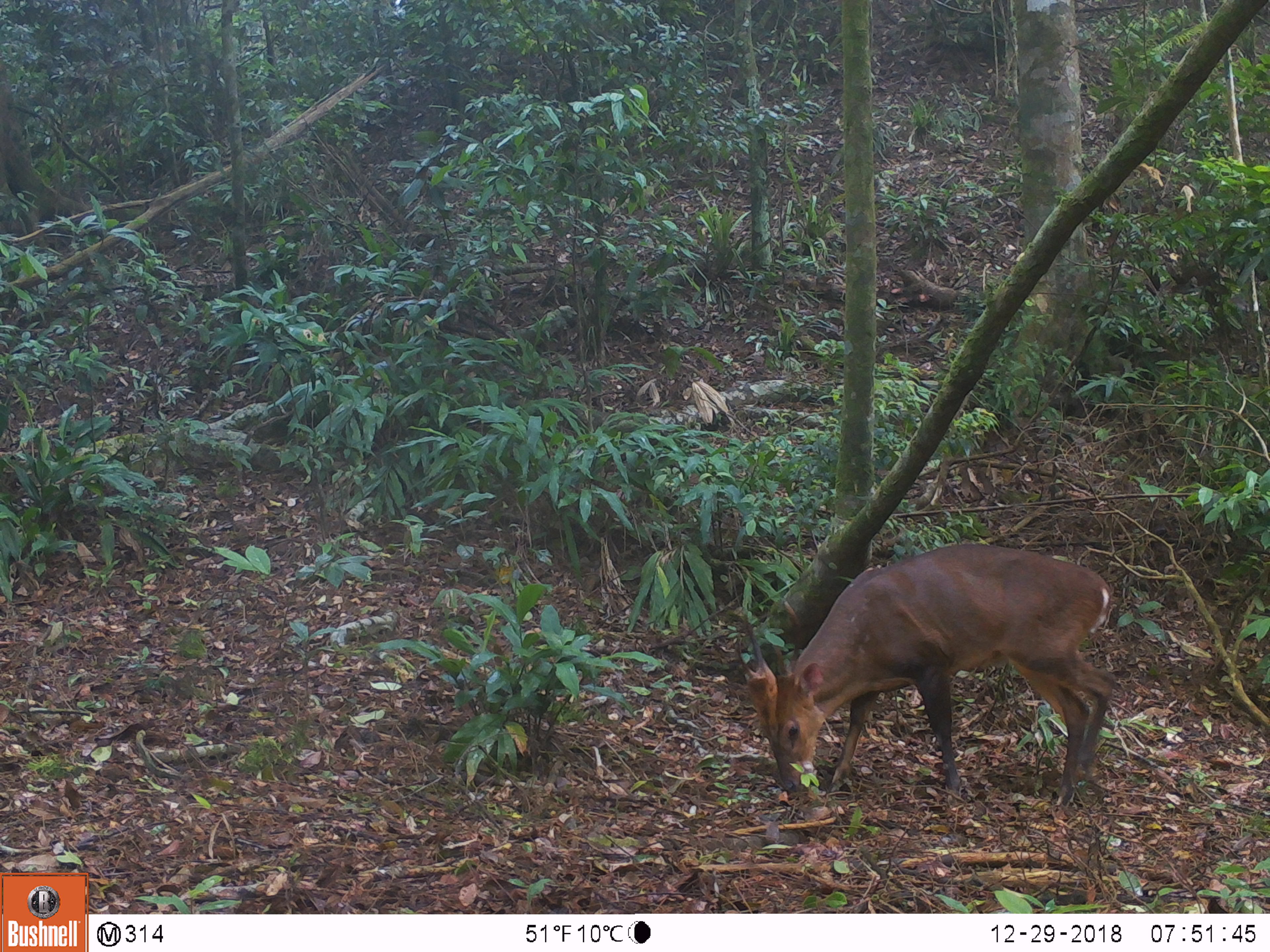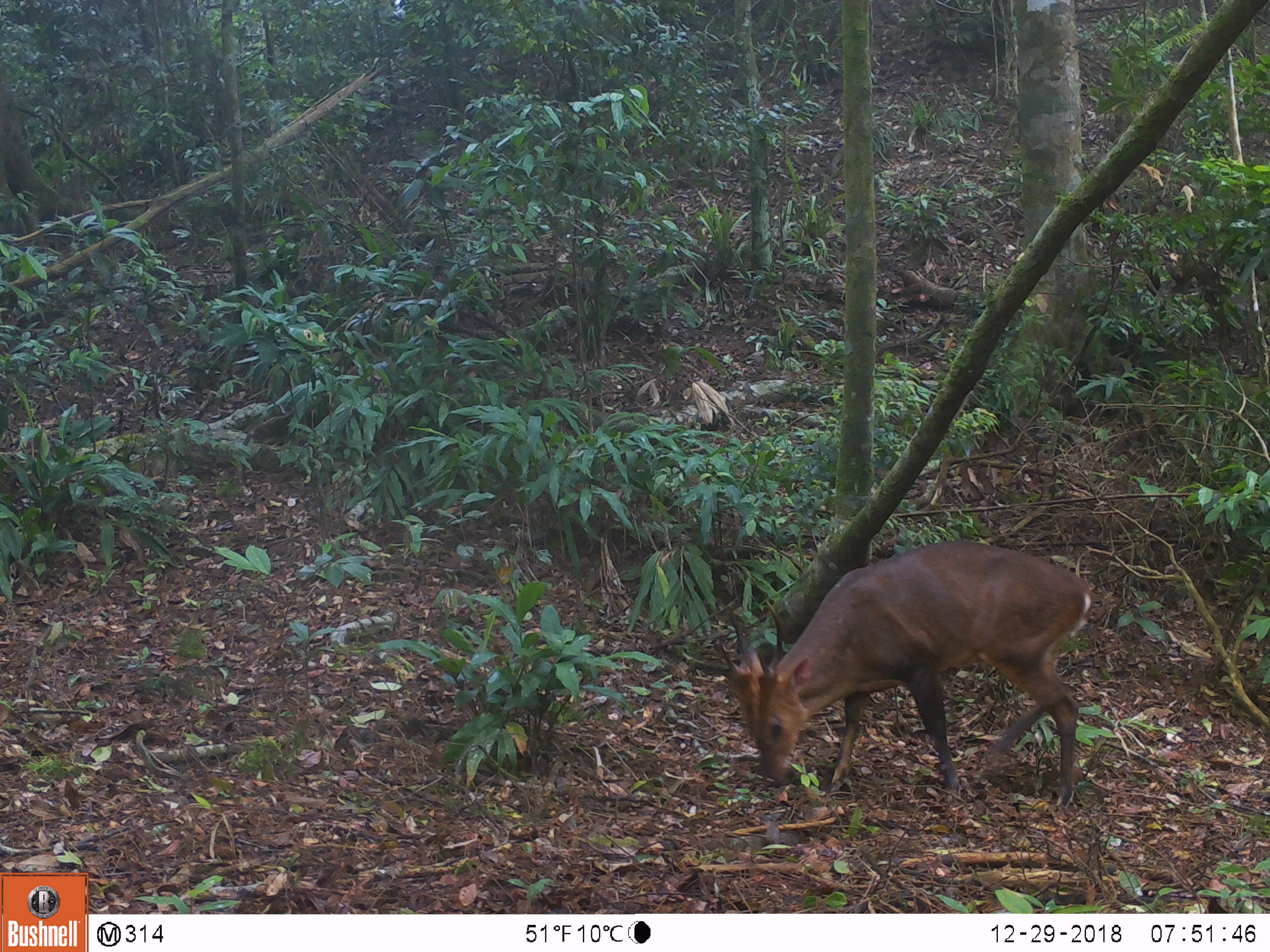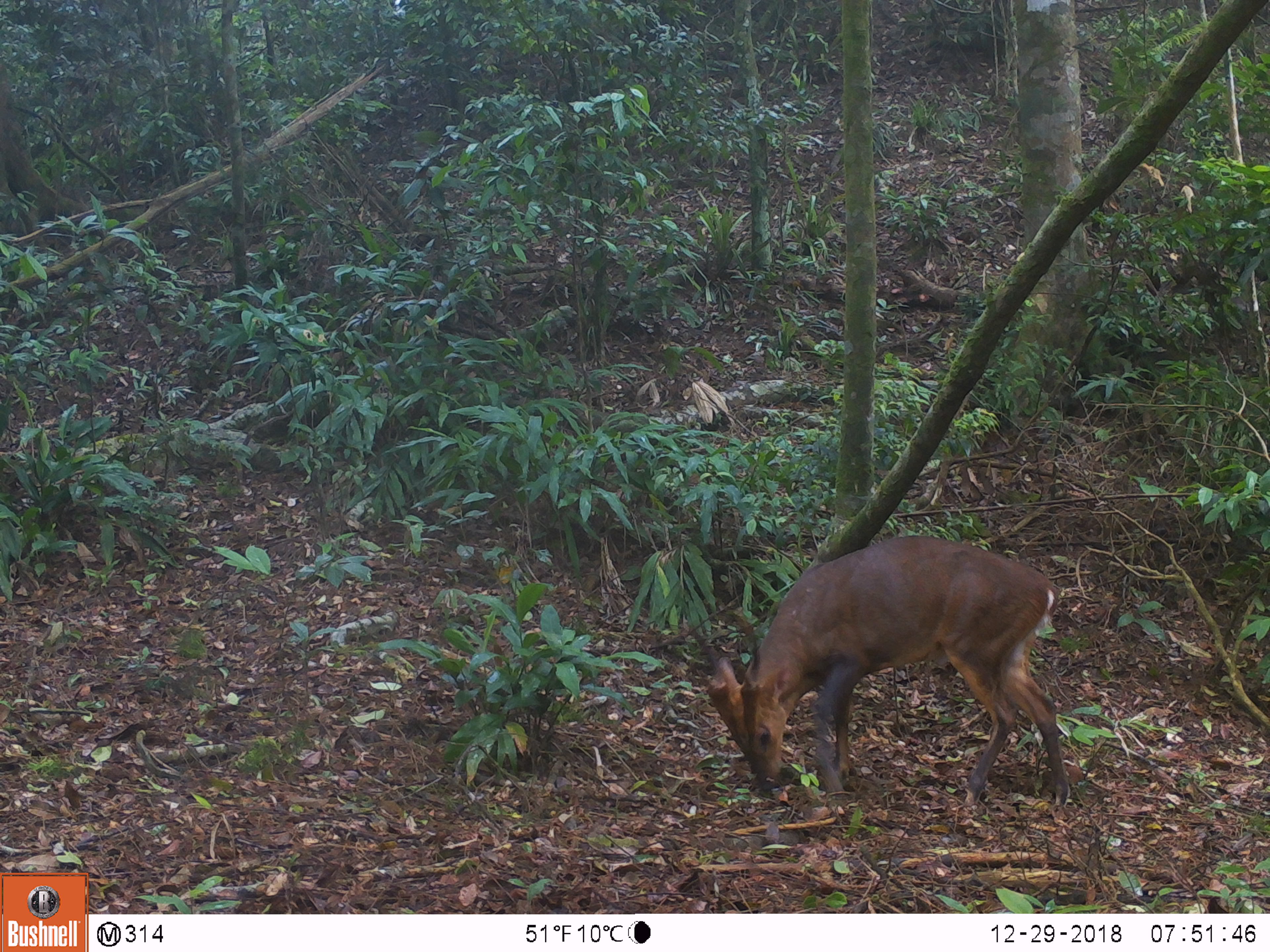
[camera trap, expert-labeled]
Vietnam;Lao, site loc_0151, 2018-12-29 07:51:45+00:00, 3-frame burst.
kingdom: Animalia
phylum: Chordata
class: Mammalia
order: Artiodactyla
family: Cervidae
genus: Muntiacus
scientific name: Muntiacus vuquangensis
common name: large-antlered muntjac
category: large antlered muntjac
Large antlered muntjac (large-antlered muntjac) (Muntiacus vuquangensis). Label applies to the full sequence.